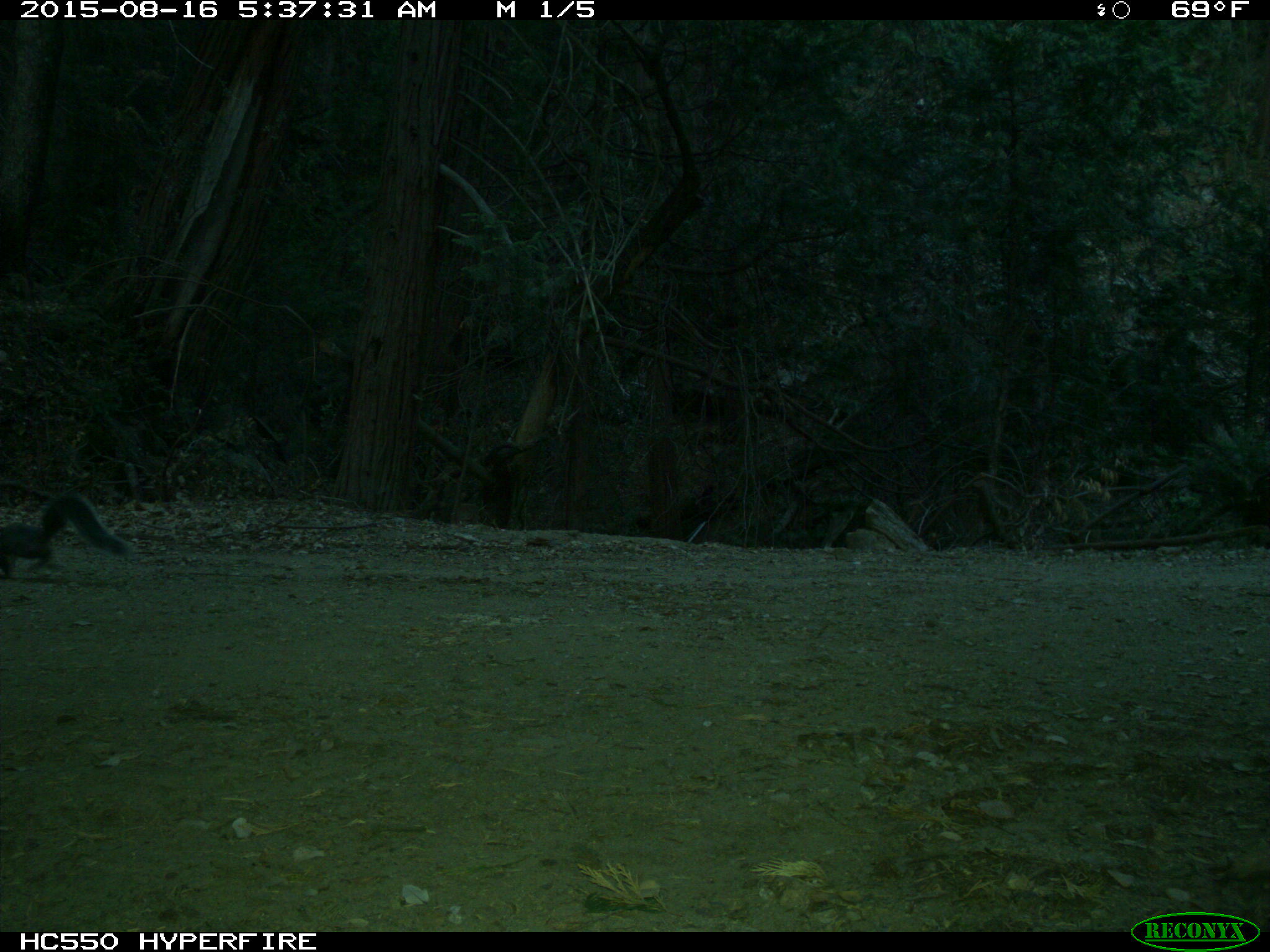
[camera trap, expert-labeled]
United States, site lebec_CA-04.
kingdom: Animalia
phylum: Chordata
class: Mammalia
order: Rodentia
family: Sciuridae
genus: Sciurus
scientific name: Sciurus carolinensis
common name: eastern gray squirrel